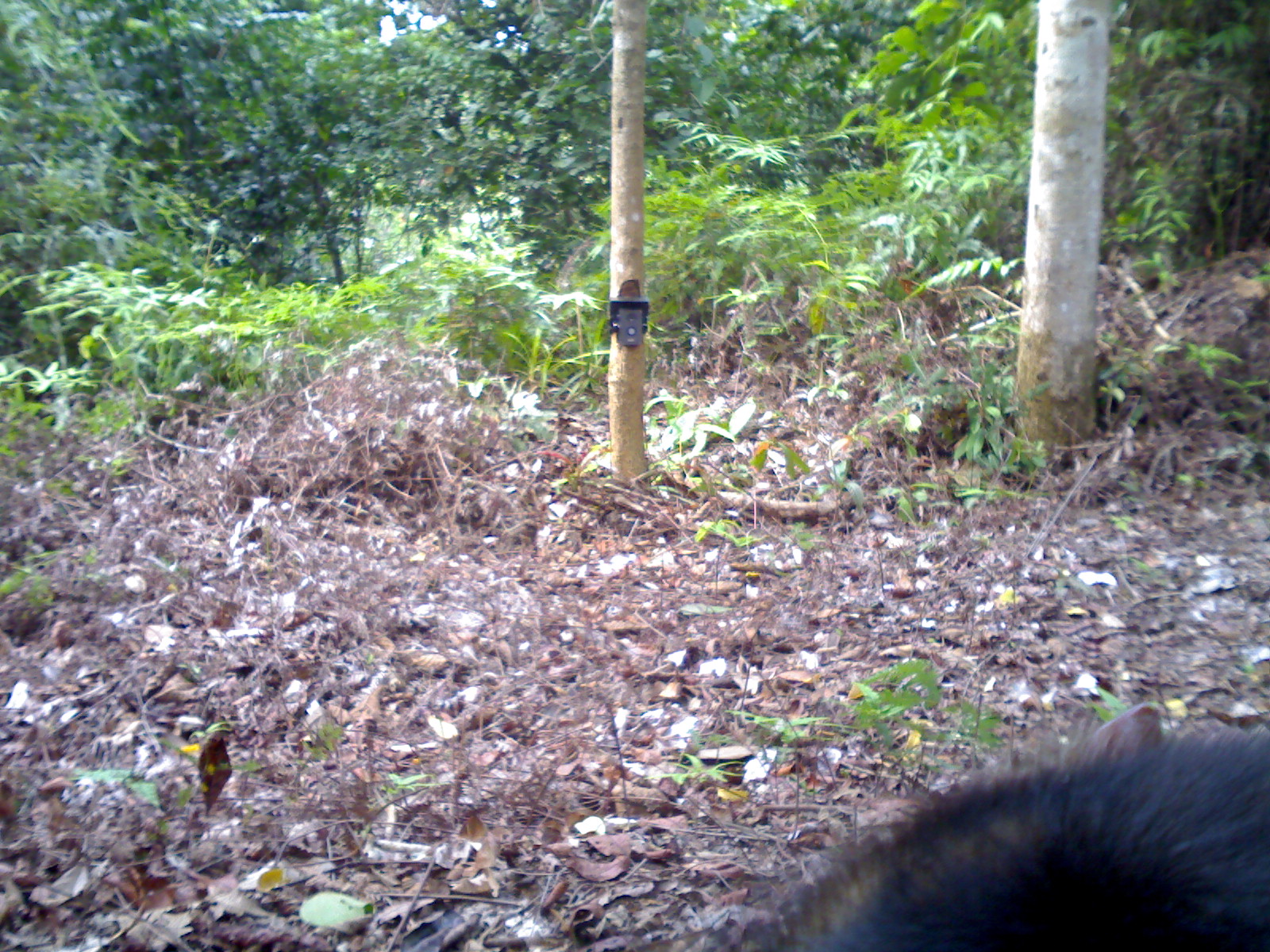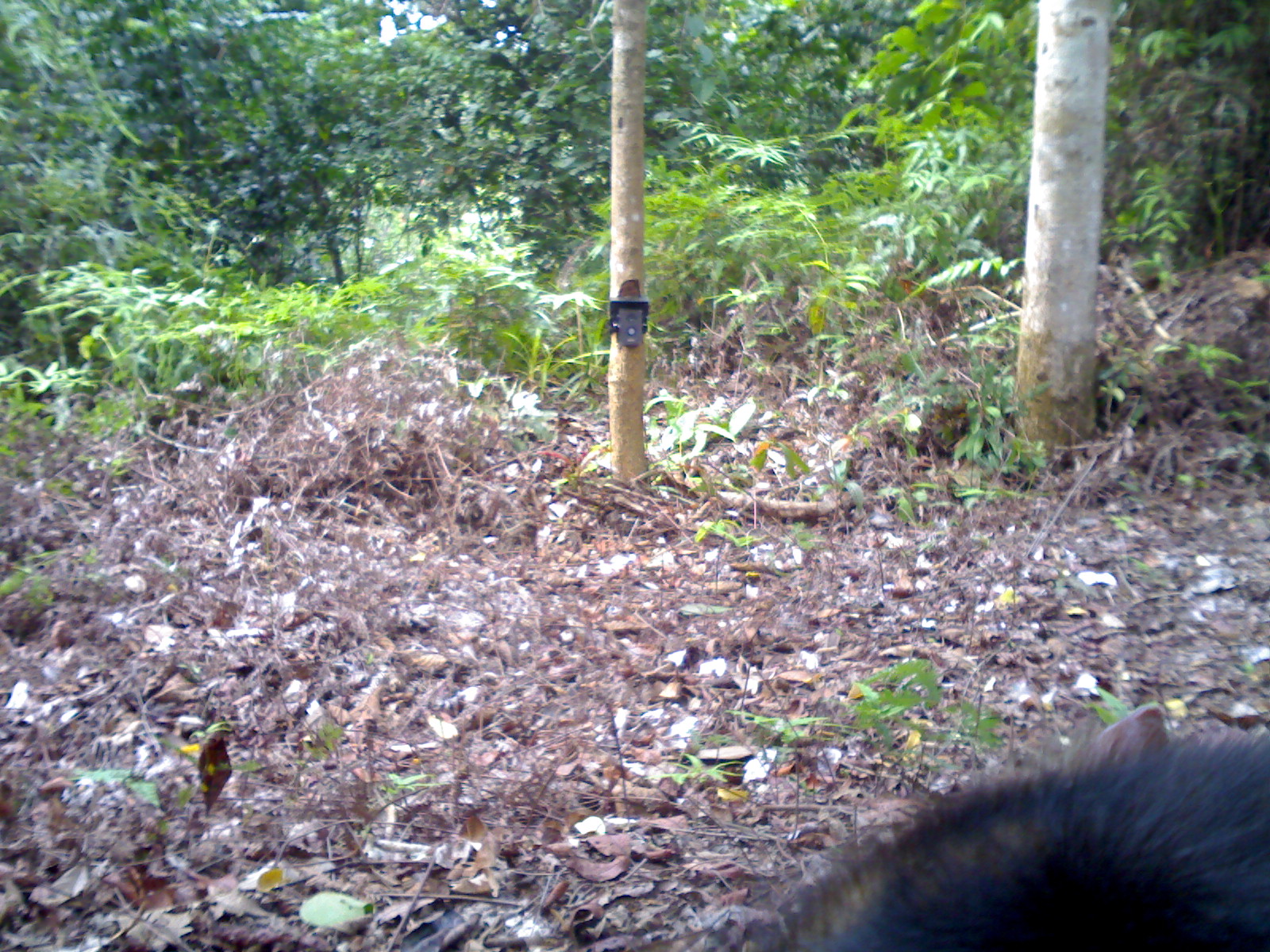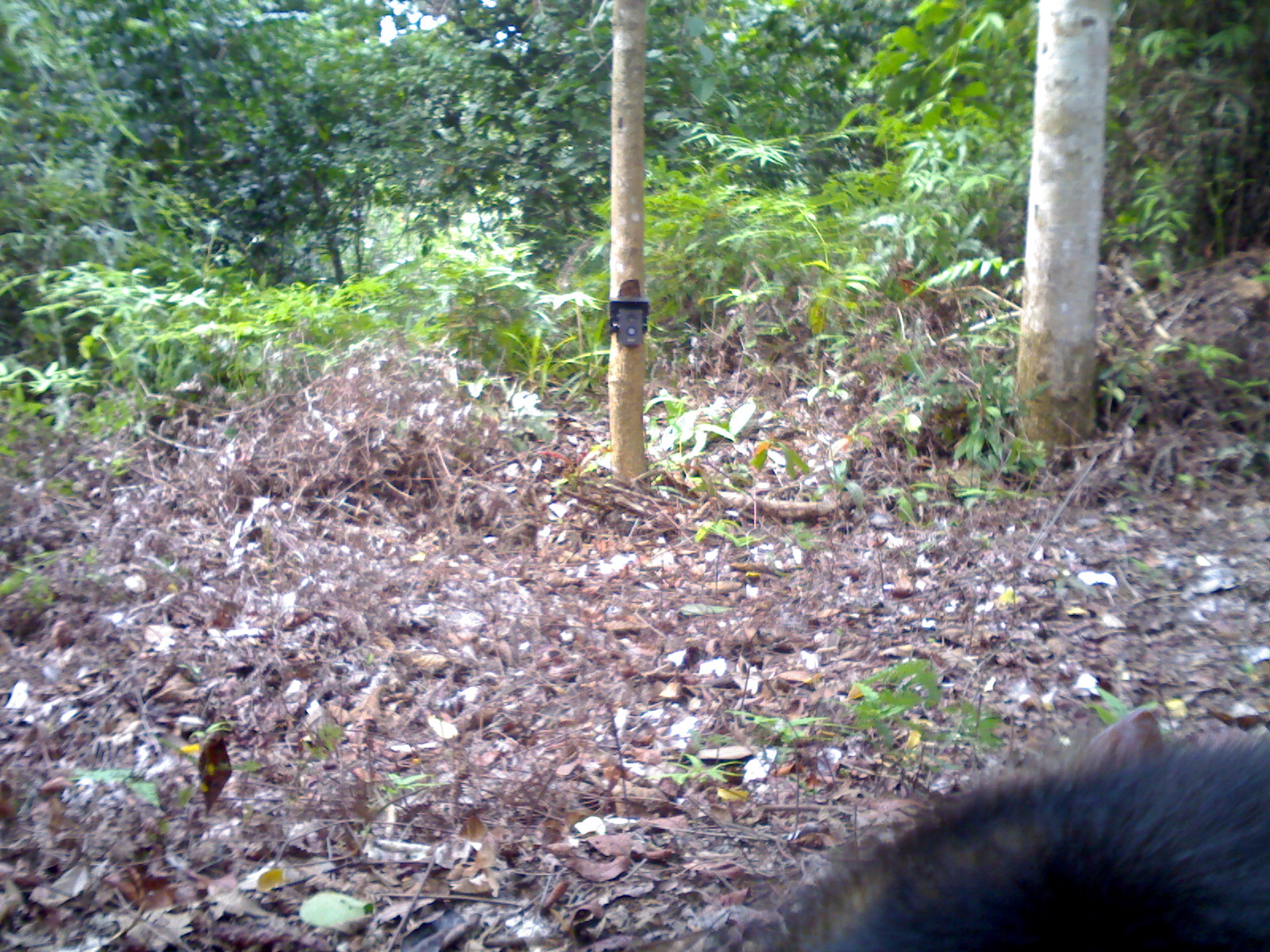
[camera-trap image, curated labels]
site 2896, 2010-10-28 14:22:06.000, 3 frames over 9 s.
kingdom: Animalia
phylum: Chordata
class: Mammalia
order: Primates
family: Cercopithecidae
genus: Macaca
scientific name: Macaca nemestrina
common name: southern pig-tailed macaque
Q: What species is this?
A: Macaca nemestrina (southern pig-tailed macaque).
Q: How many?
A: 1.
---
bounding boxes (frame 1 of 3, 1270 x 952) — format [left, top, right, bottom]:
macaca nemestrina: [729, 697, 1268, 952]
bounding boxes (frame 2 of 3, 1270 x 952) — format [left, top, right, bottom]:
macaca nemestrina: [723, 702, 1269, 951]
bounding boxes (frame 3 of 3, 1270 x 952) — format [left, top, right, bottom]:
macaca nemestrina: [756, 709, 1269, 951]